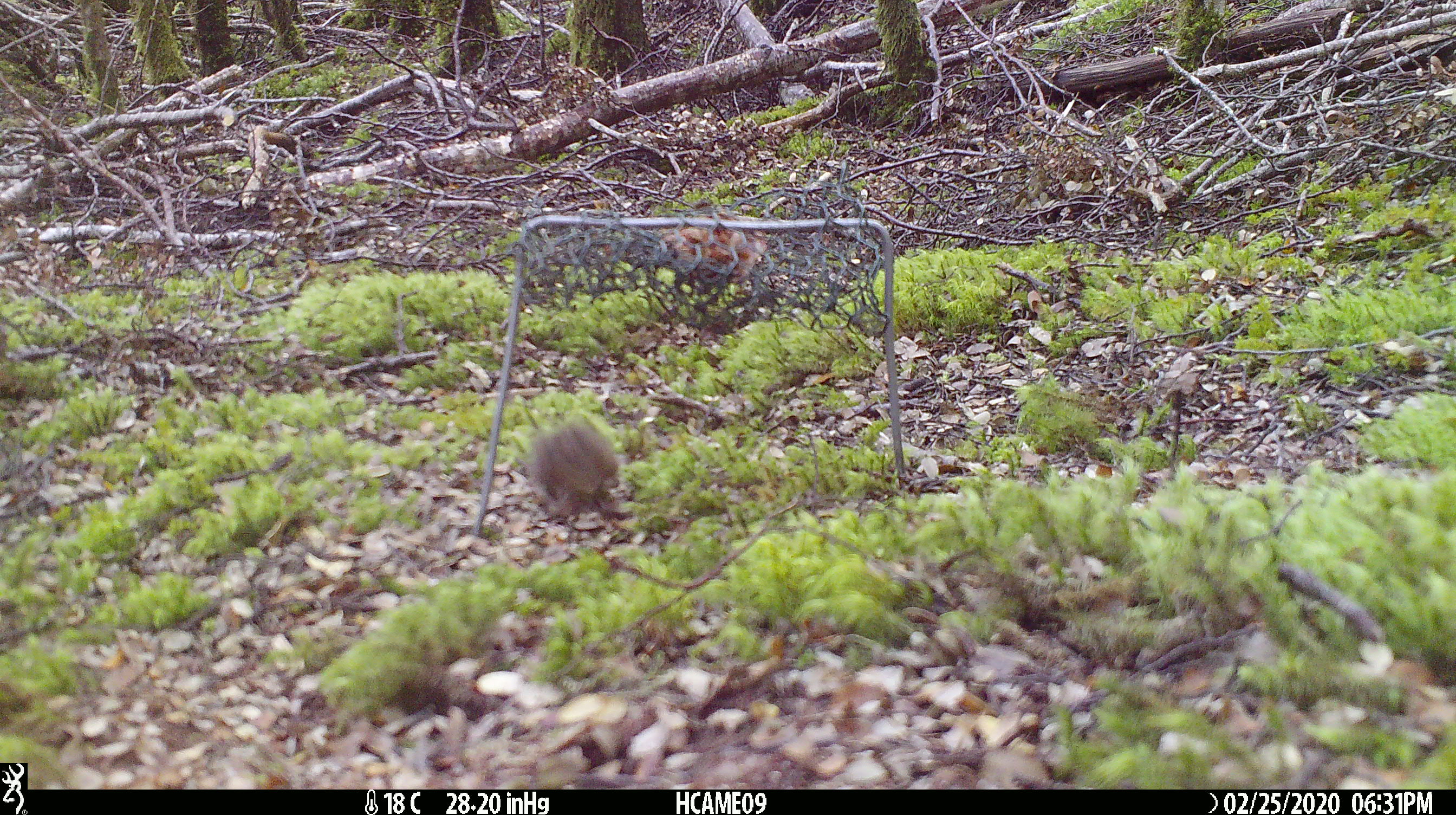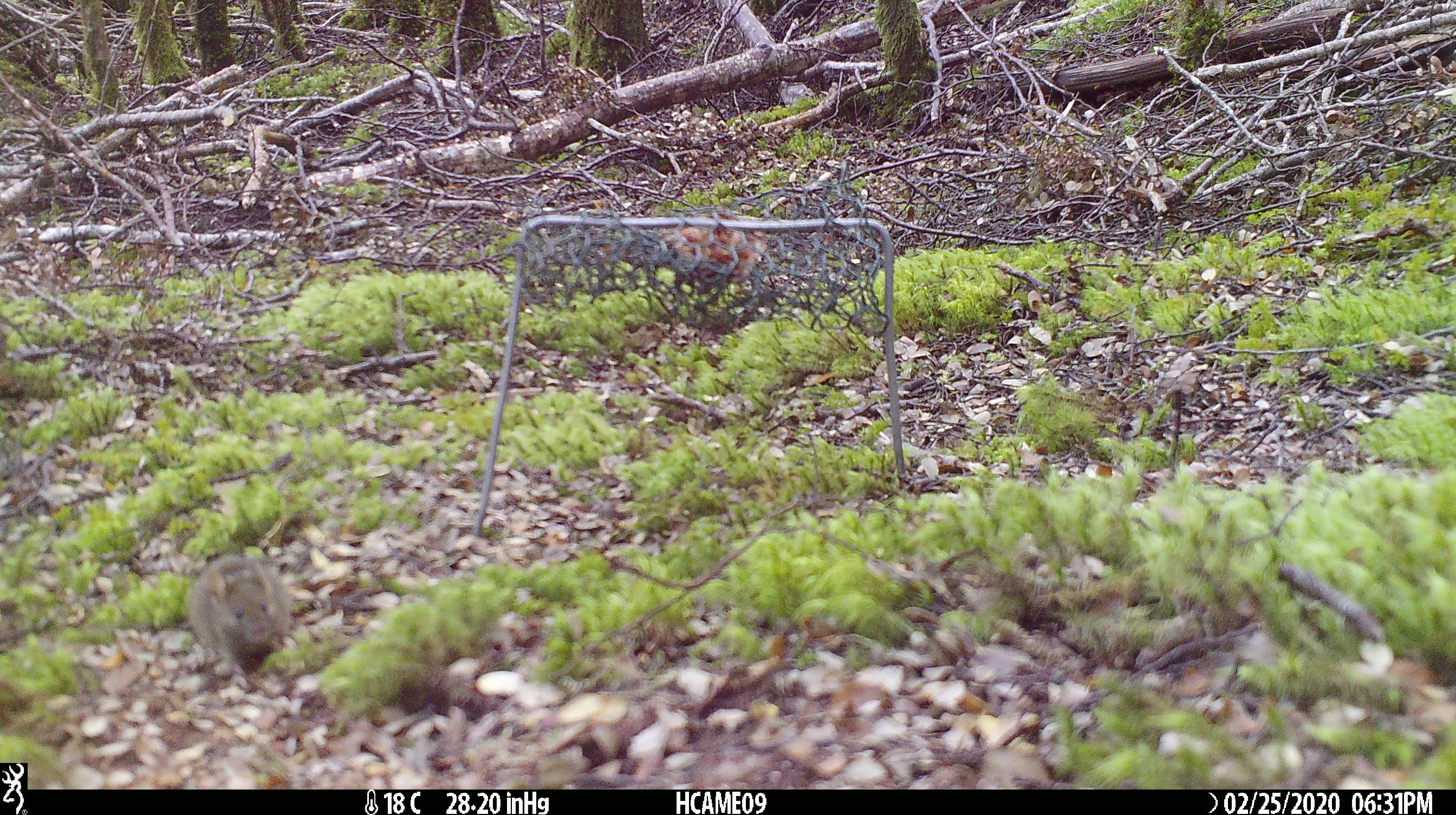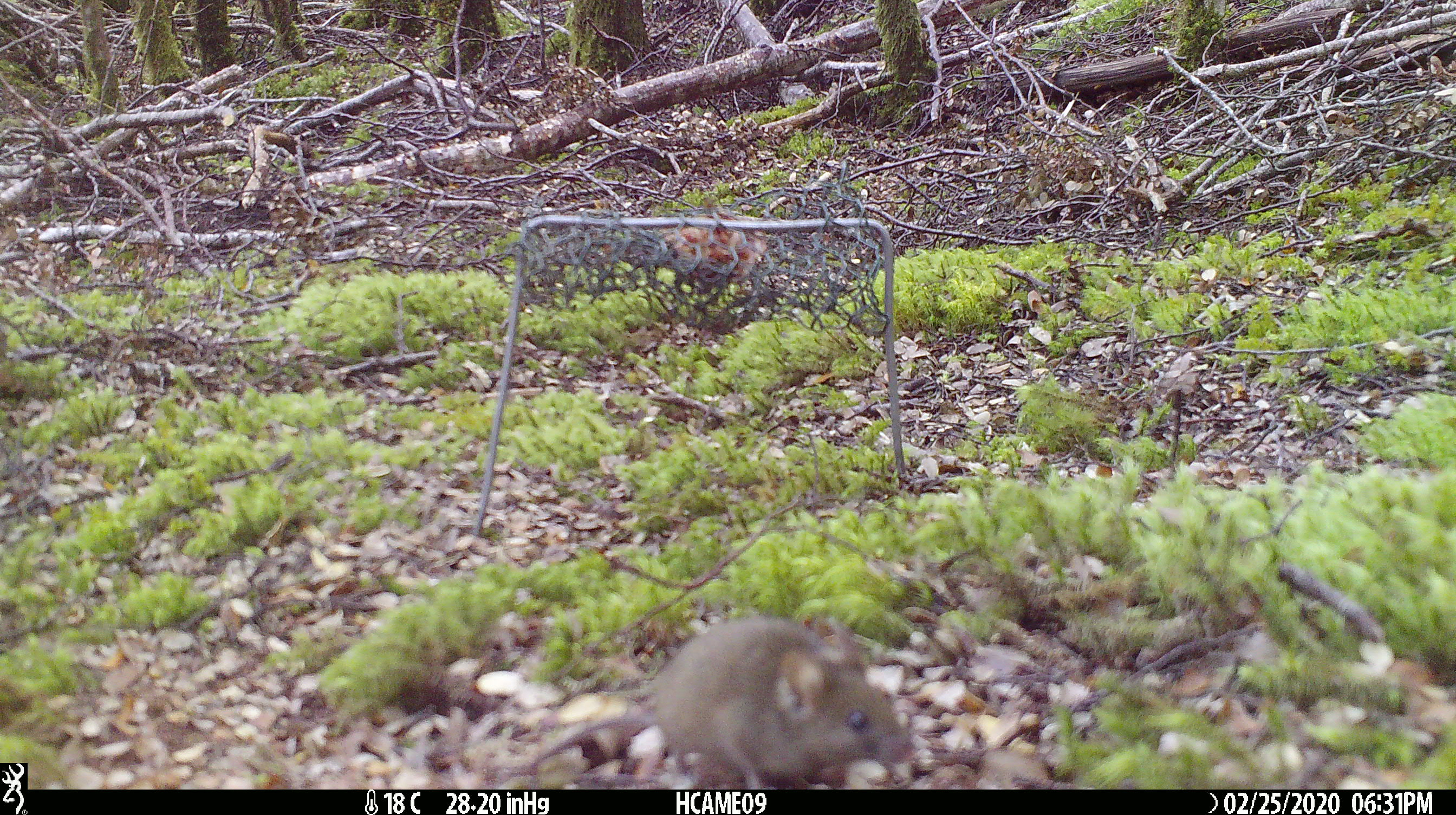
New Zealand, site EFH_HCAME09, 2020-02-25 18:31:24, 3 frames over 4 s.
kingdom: Animalia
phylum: Chordata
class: Mammalia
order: Rodentia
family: Muridae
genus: Mus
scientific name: Mus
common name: mouse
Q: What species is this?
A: Mouse (Mus).